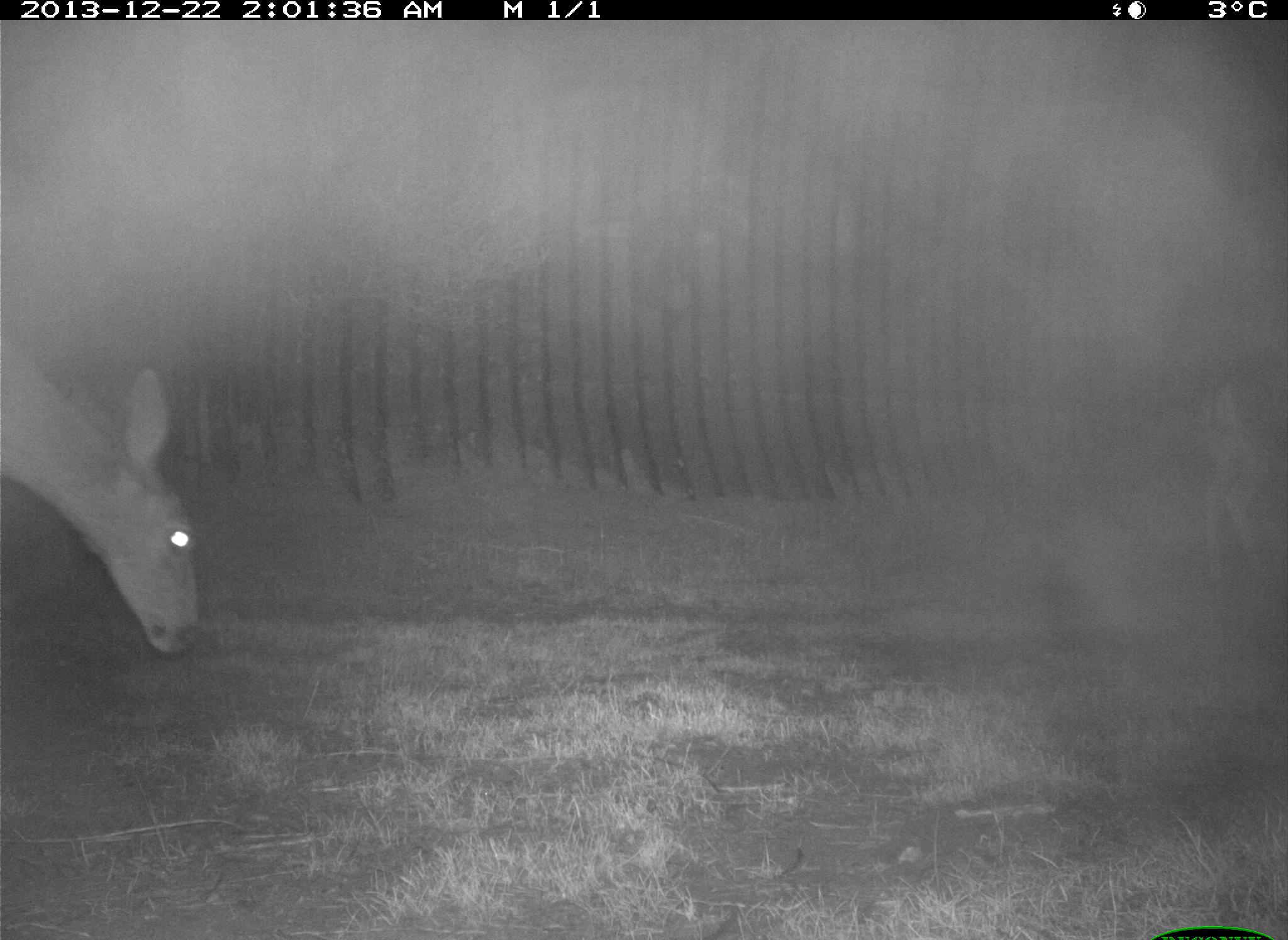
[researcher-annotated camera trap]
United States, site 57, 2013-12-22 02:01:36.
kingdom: Animalia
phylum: Chordata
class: Mammalia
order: Artiodactyla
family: Cervidae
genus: Odocoileus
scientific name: Odocoileus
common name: deer